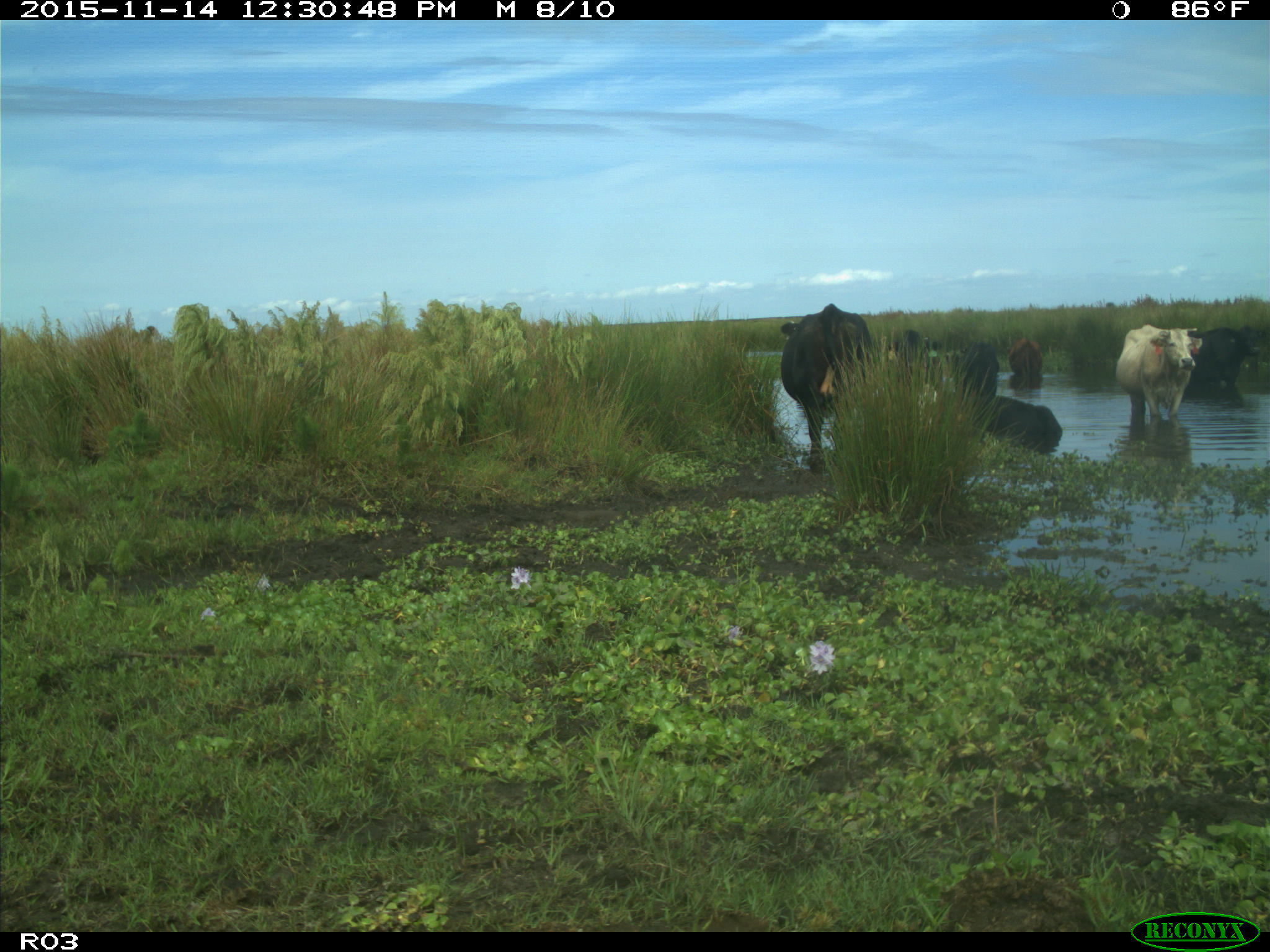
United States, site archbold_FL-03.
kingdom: Animalia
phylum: Chordata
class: Mammalia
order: Artiodactyla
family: Bovidae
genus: Bos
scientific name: Bos taurus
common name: domestic cow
Bos taurus (domestic cow).